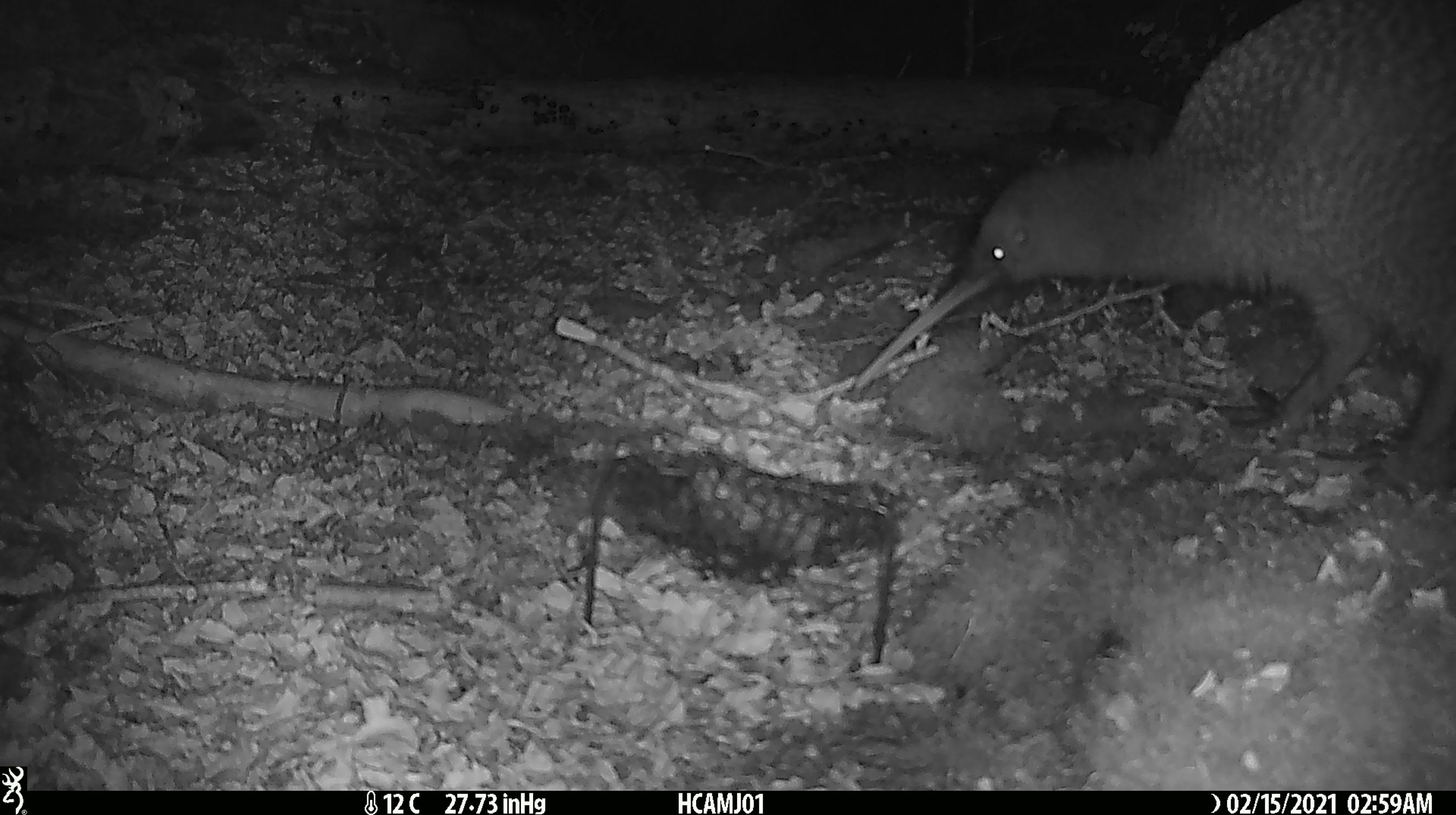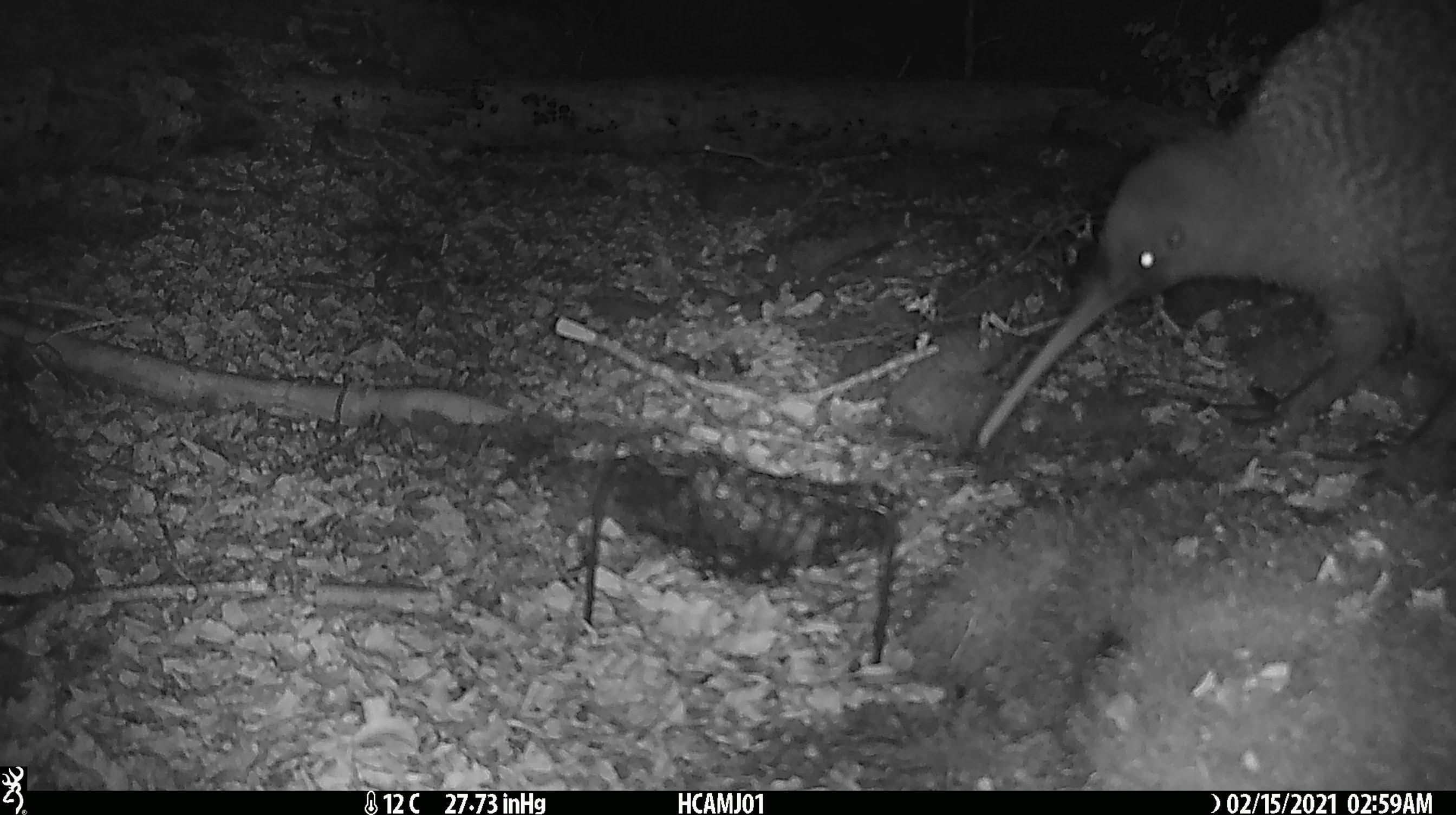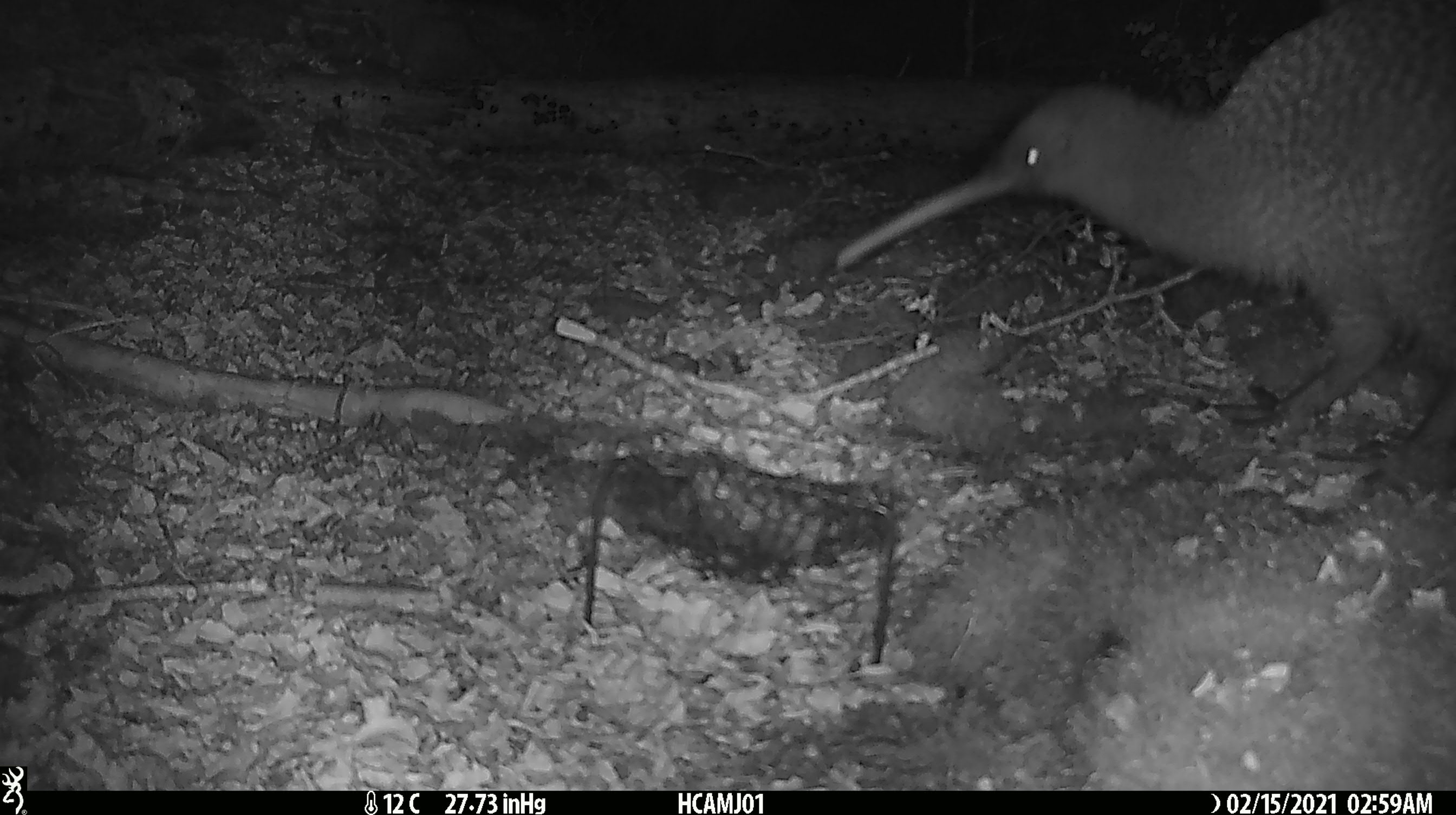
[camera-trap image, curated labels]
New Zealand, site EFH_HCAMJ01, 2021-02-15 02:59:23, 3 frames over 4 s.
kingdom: Animalia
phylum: Chordata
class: Aves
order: Apterygiformes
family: Apterygidae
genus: Apteryx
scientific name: Apteryx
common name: kiwi